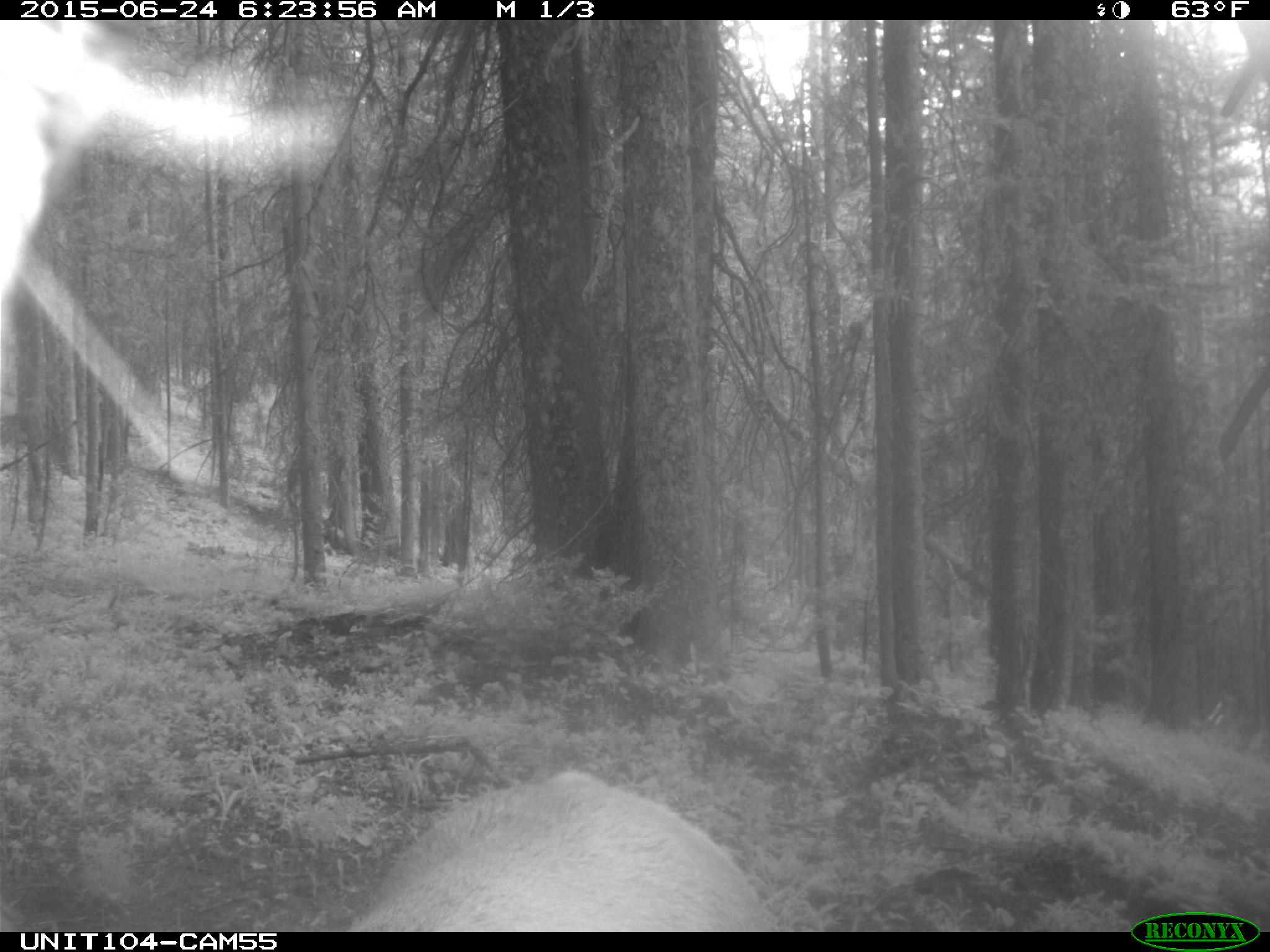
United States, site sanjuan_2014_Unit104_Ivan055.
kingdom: Animalia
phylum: Chordata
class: Mammalia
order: Artiodactyla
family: Cervidae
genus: Cervus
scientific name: Cervus elaphus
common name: red deer